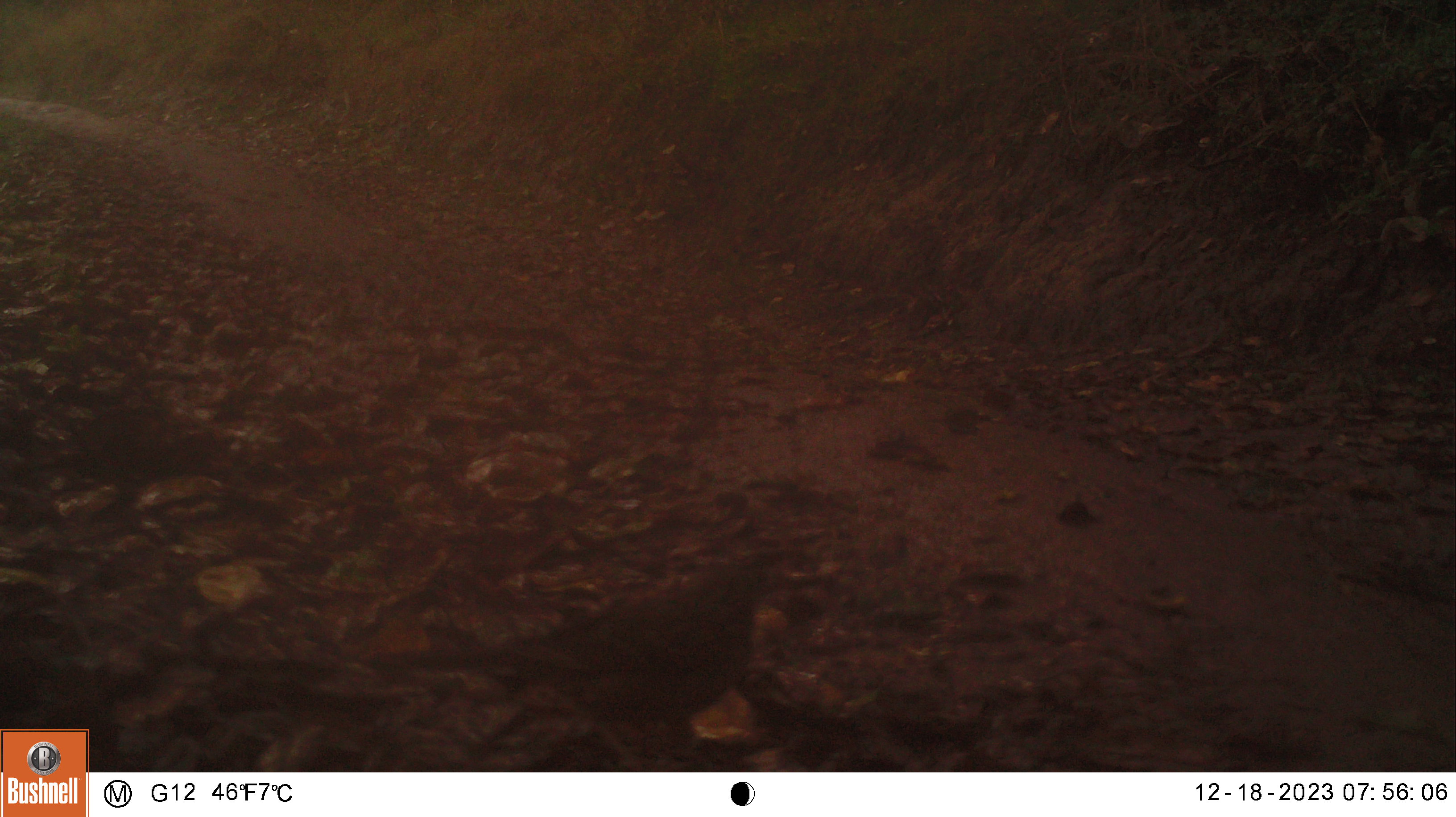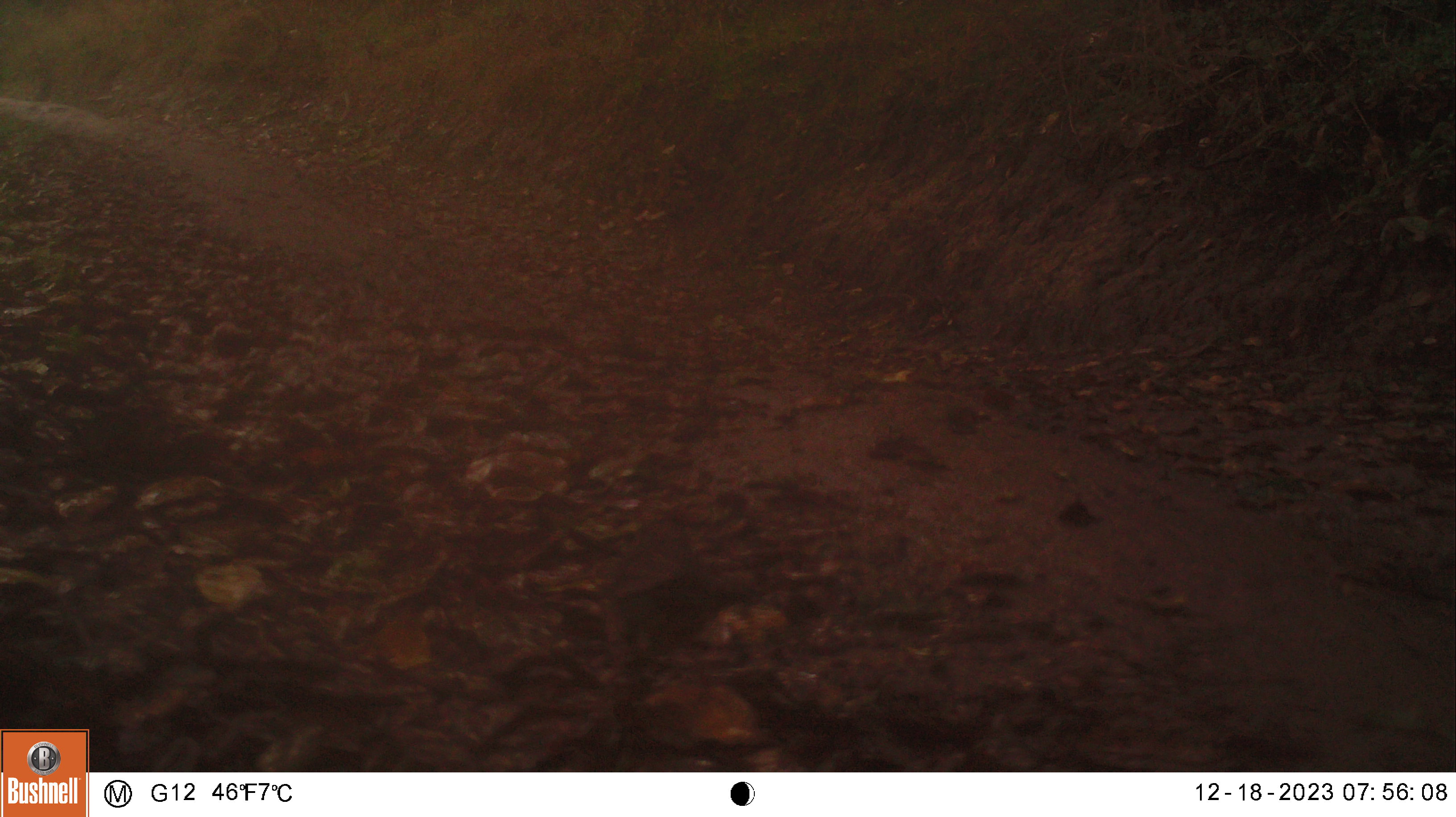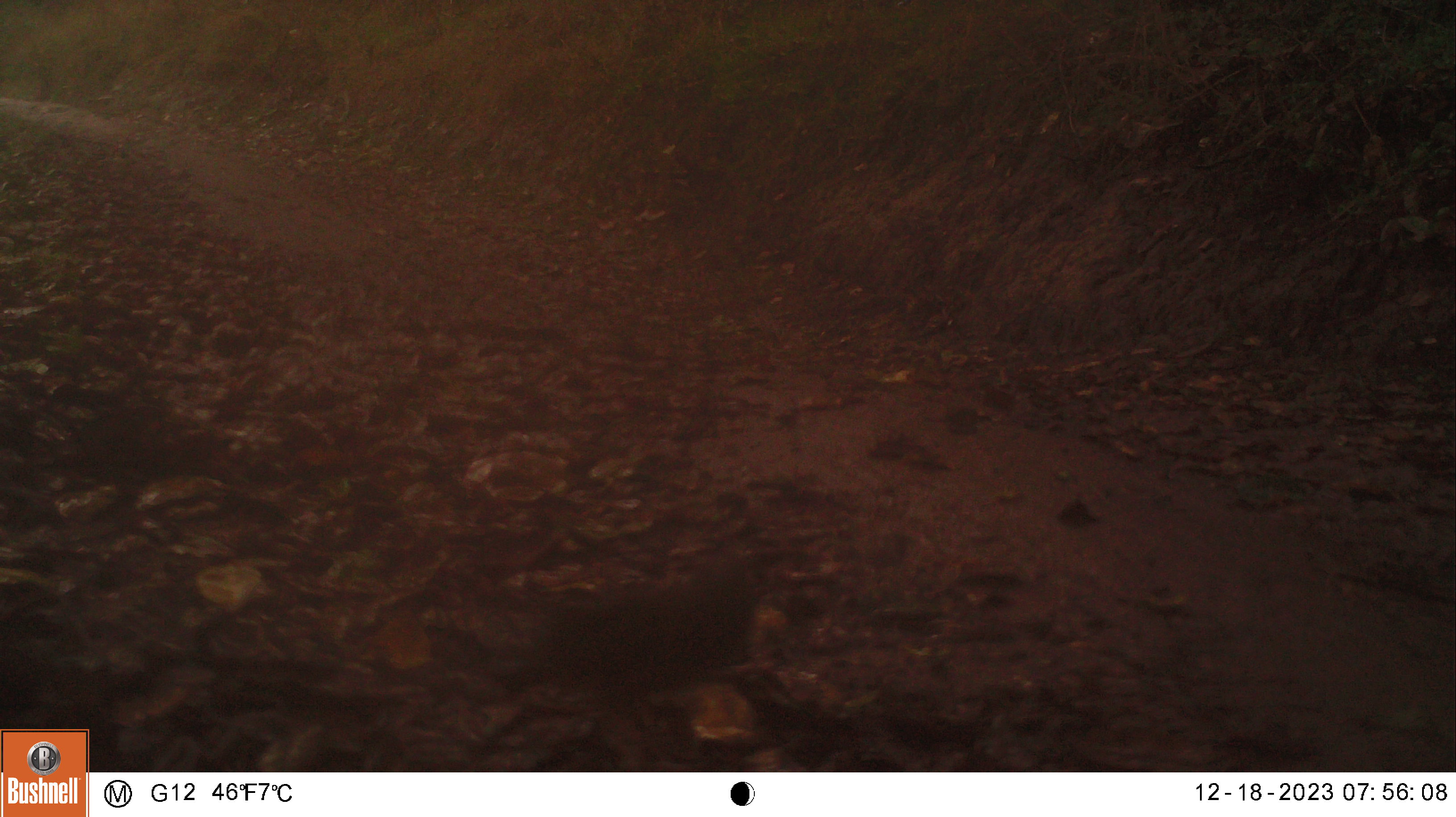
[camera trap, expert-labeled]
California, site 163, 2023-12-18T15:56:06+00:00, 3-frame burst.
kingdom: Animalia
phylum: Chordata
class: Aves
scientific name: Aves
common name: bird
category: unknown bird